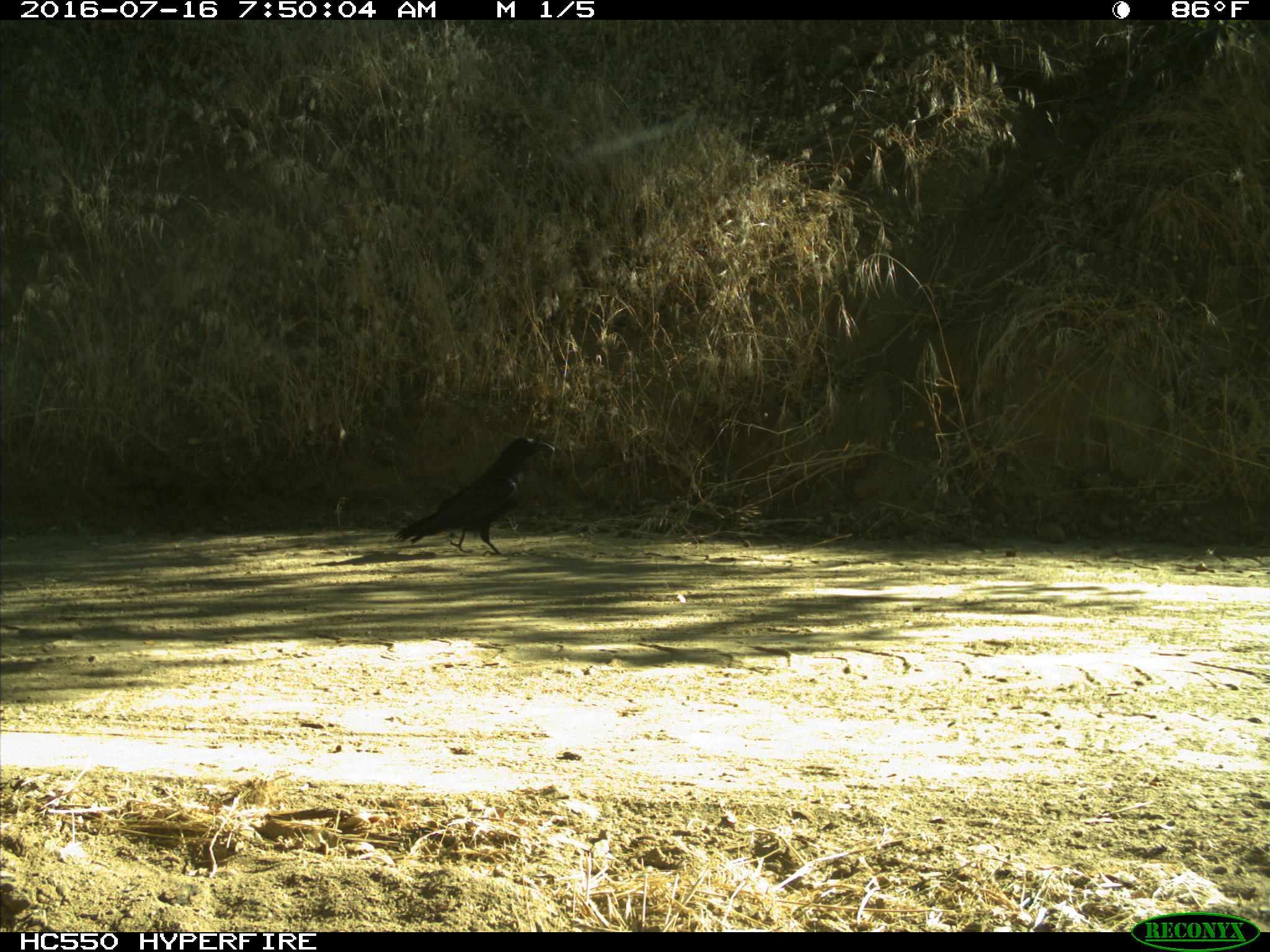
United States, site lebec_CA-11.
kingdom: Animalia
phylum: Chordata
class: Aves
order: Passeriformes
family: Corvidae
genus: Corvus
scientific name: Corvus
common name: crows and ravens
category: unidentified corvus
Unidentified corvus (crows and ravens) (Corvus).